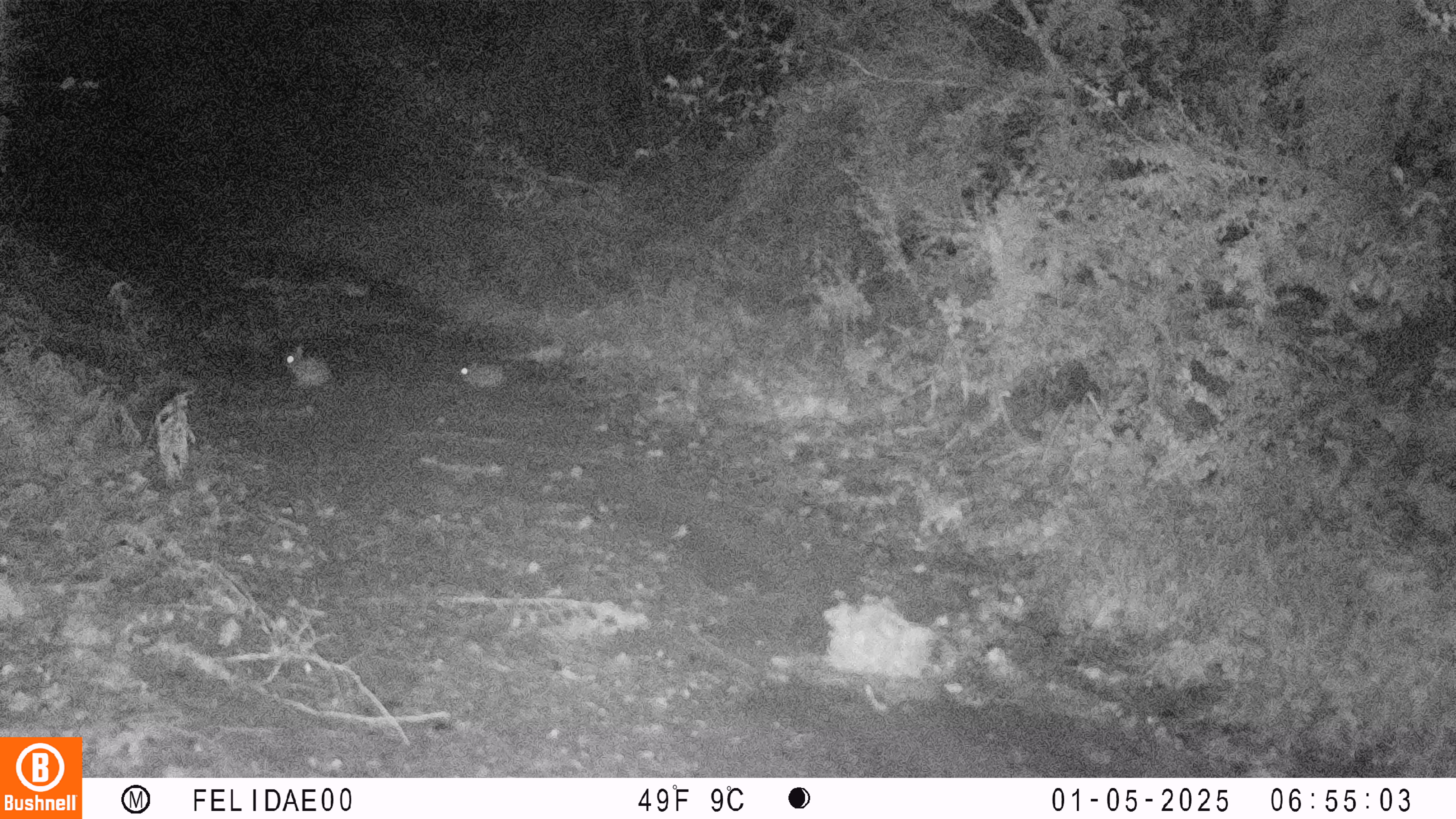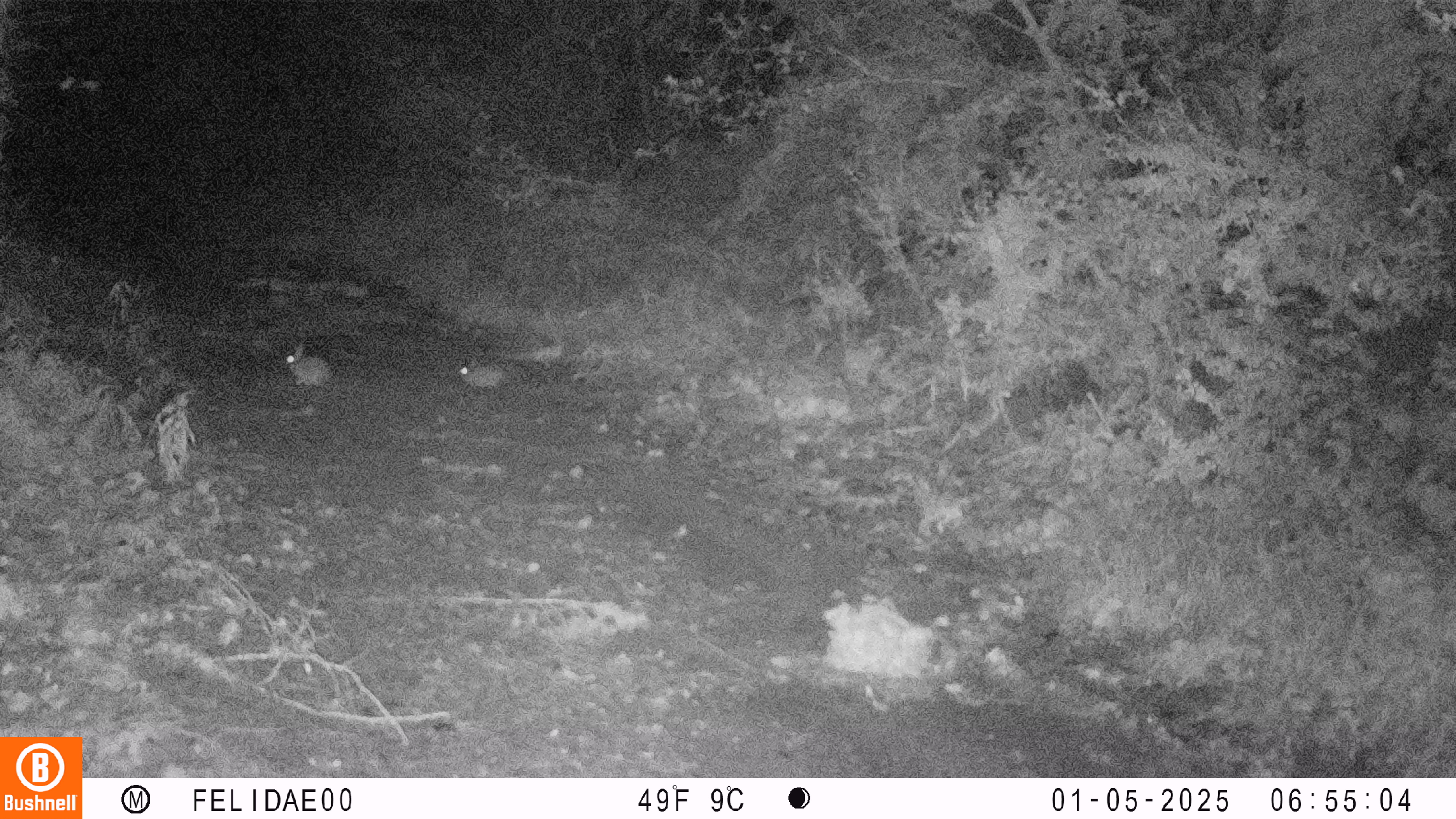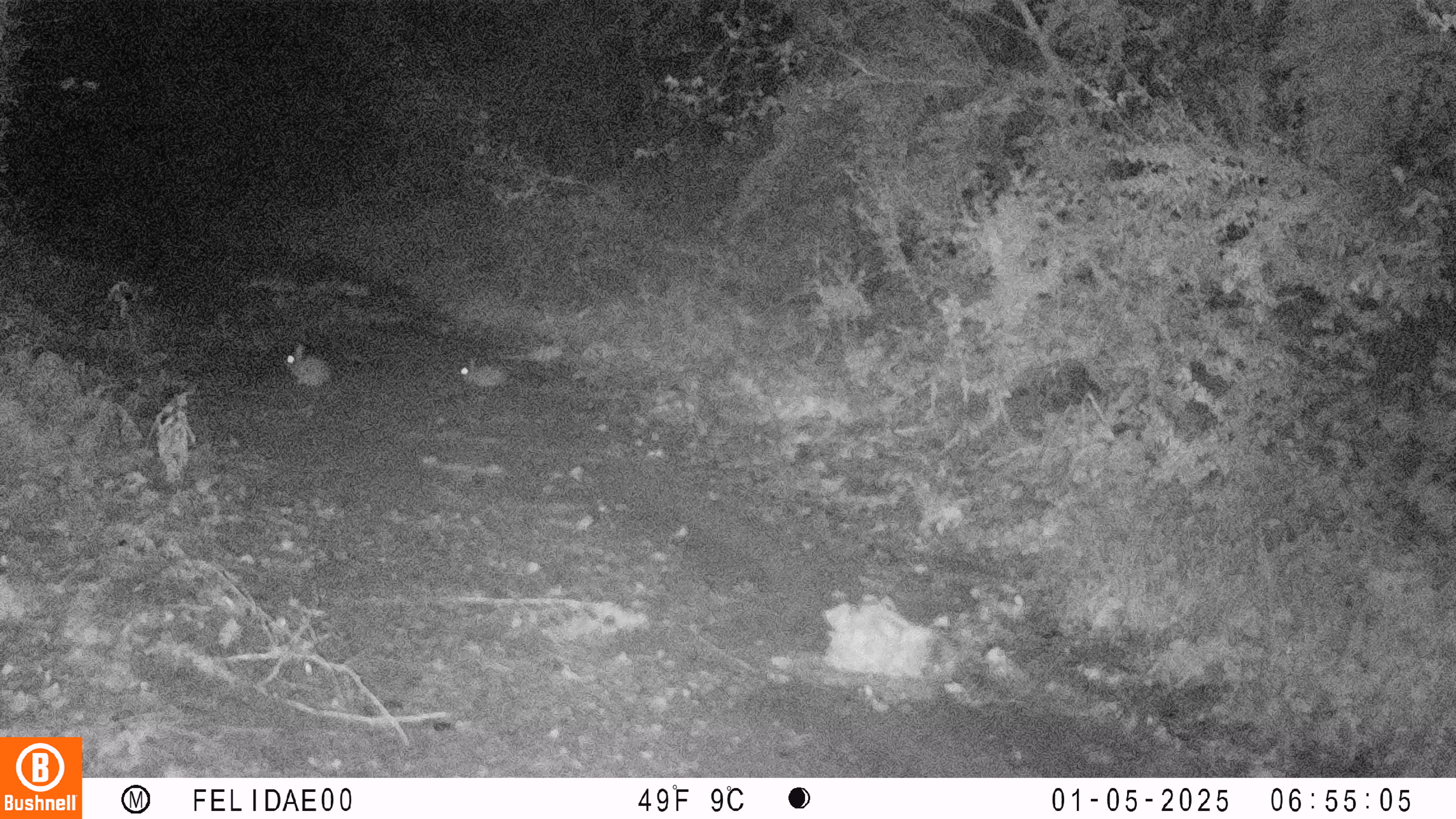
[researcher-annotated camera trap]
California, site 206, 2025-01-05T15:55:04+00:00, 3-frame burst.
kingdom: Animalia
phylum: Chordata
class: Mammalia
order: Lagomorpha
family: Leporidae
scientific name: Leporidae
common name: rabbit